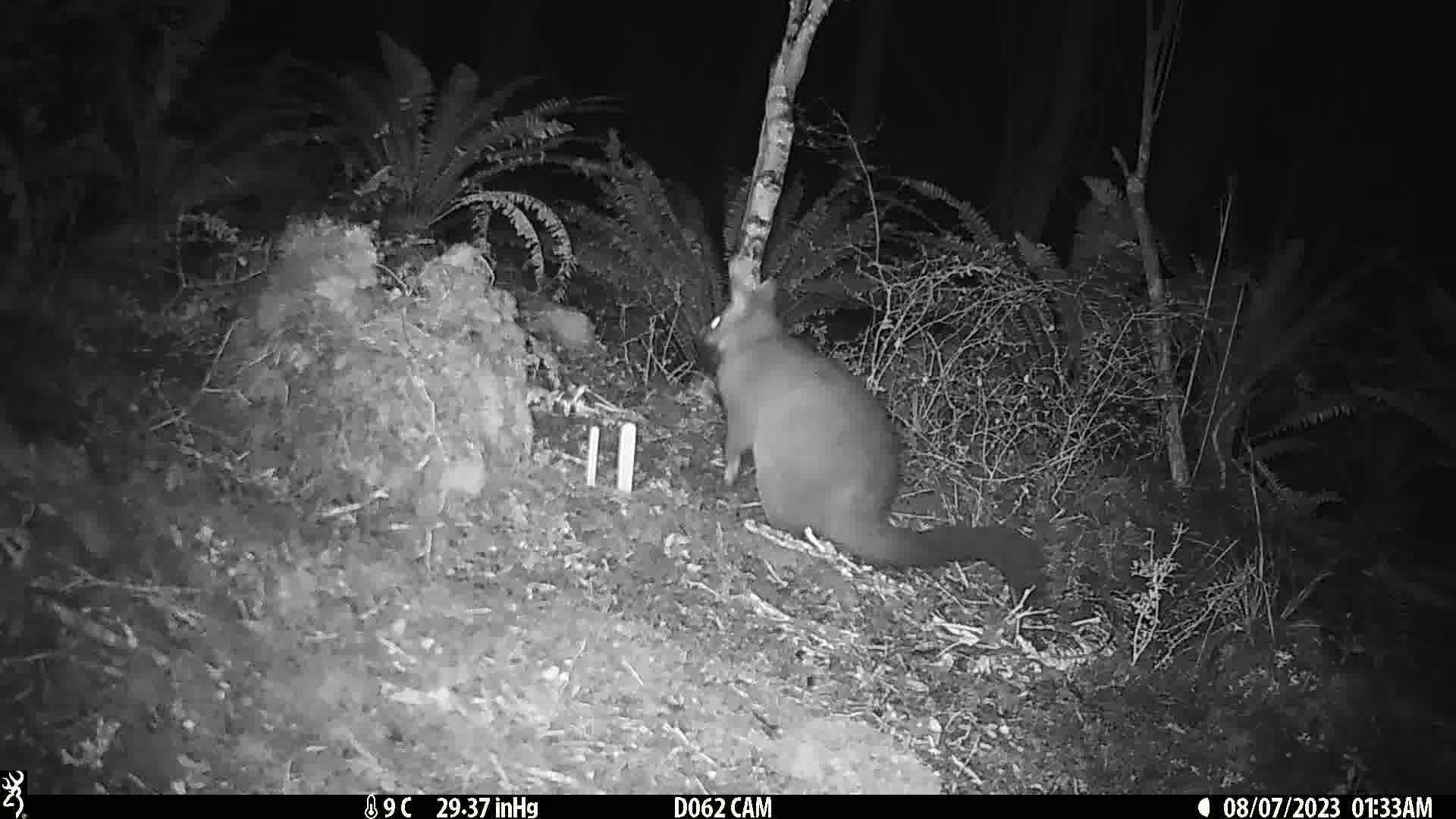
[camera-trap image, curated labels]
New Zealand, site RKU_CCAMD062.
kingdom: Animalia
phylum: Chordata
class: Mammalia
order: Diprotodontia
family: Phalangeridae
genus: Trichosurus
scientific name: Trichosurus vulpecula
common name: common brushtail possum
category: possum